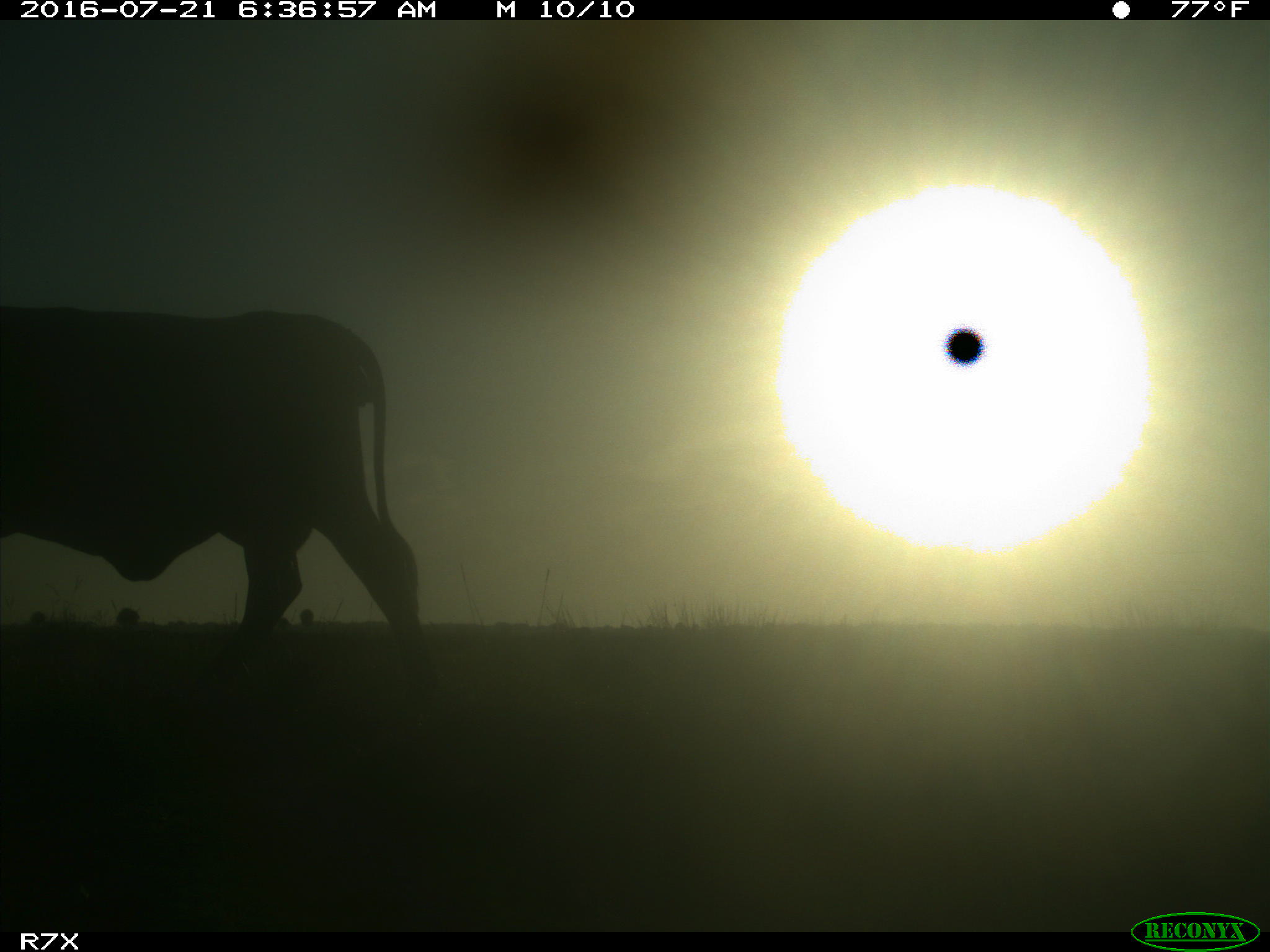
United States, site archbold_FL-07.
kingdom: Animalia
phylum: Chordata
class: Mammalia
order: Artiodactyla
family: Bovidae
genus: Bos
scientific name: Bos taurus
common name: domestic cow